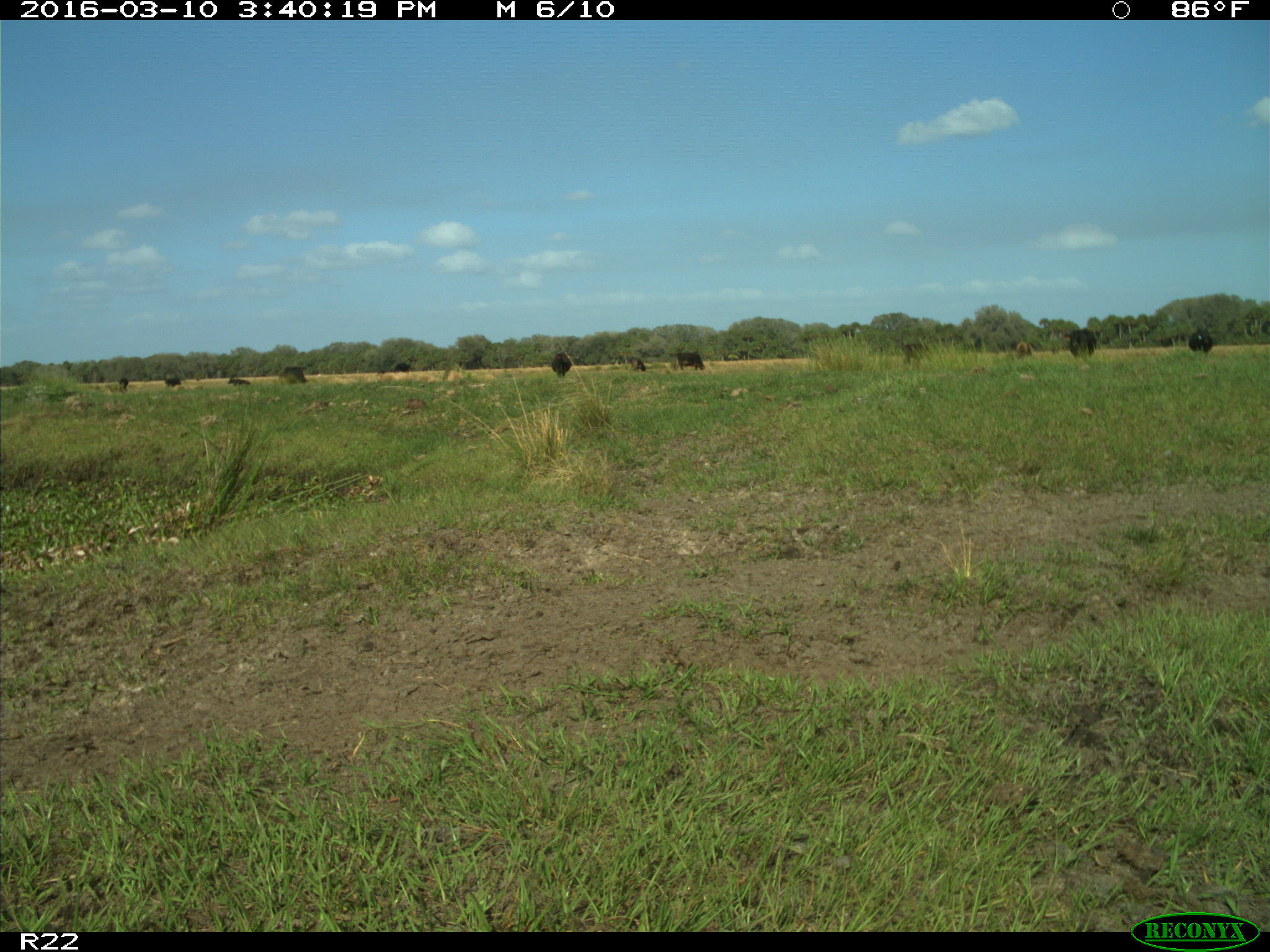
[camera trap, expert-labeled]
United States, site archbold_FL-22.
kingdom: Animalia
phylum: Chordata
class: Mammalia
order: Artiodactyla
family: Bovidae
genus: Bos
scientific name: Bos taurus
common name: domestic cow